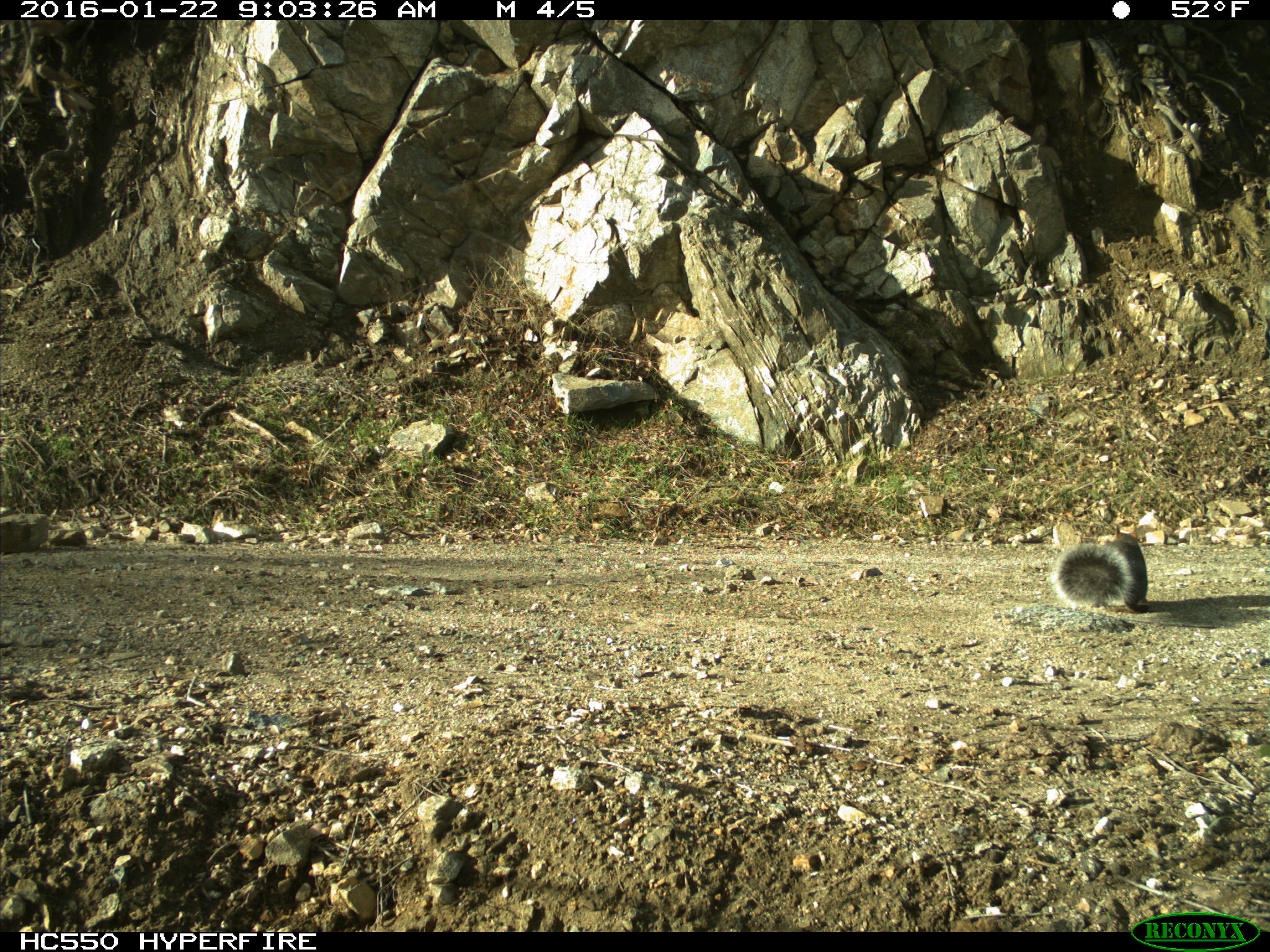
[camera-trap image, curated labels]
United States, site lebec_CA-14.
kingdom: Animalia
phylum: Chordata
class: Mammalia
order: Rodentia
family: Sciuridae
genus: Sciurus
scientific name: Sciurus carolinensis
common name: eastern gray squirrel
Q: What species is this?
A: Sciurus carolinensis (eastern gray squirrel).